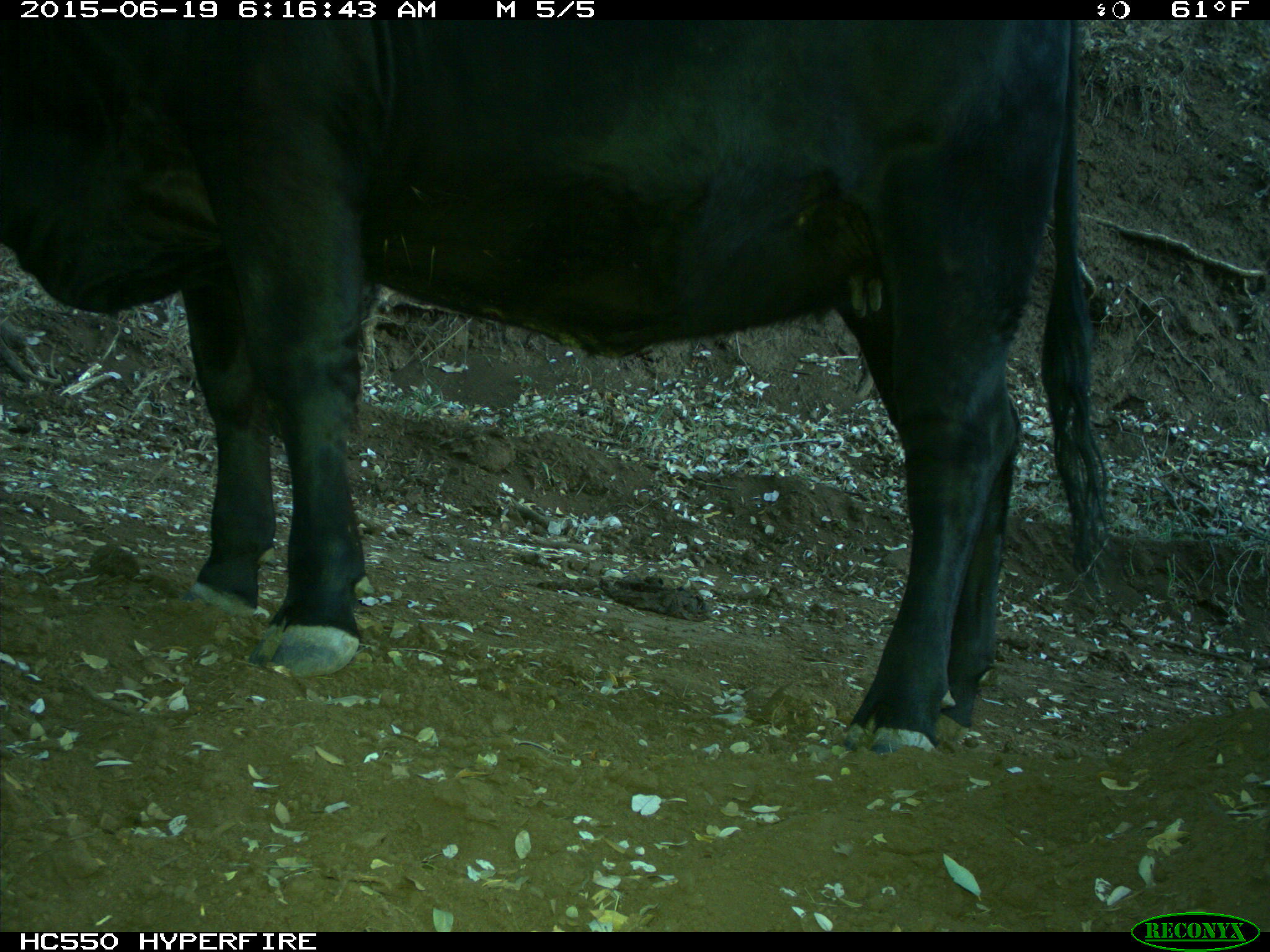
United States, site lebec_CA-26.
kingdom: Animalia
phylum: Chordata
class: Mammalia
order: Artiodactyla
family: Bovidae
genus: Bos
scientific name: Bos taurus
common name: domestic cow